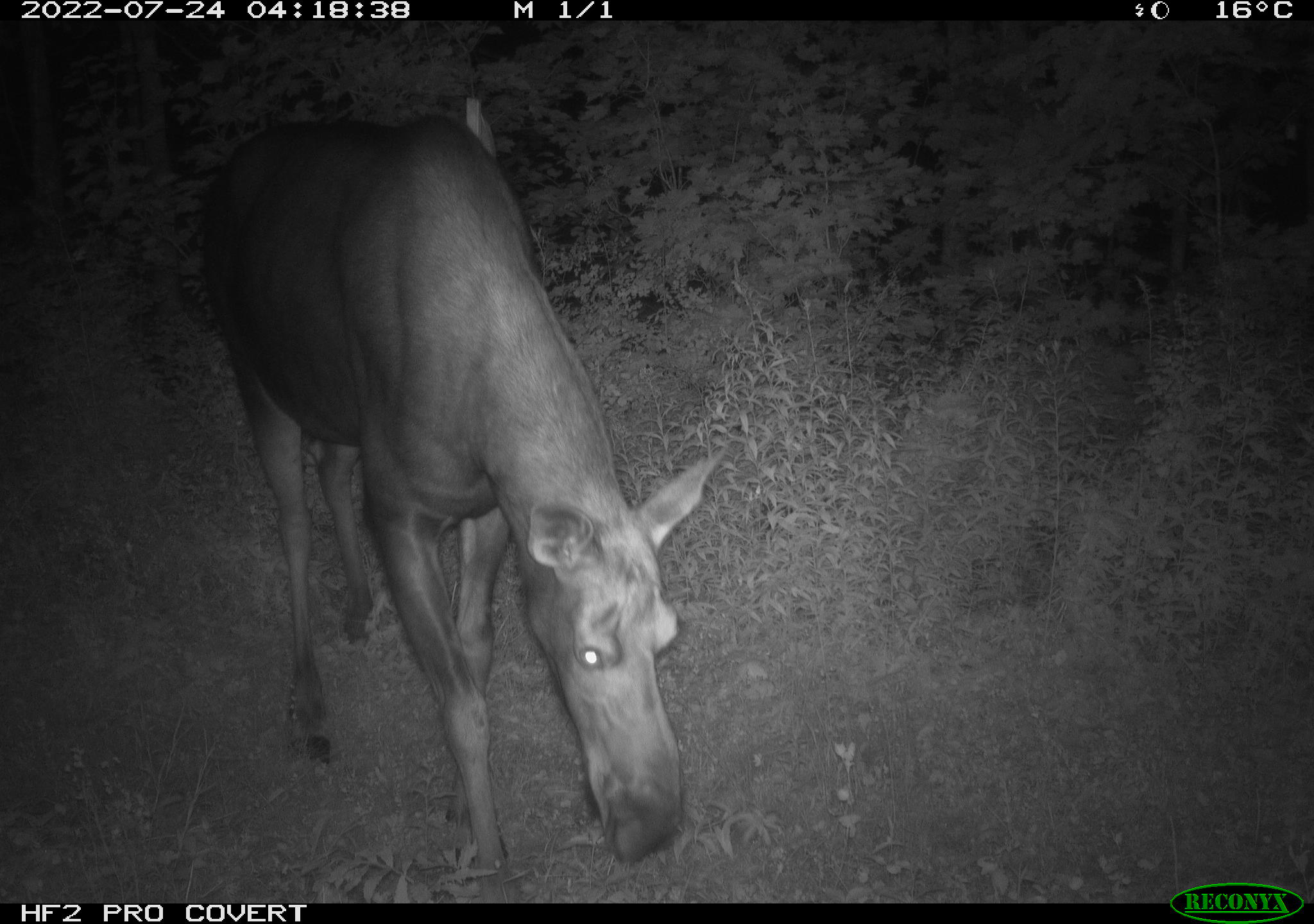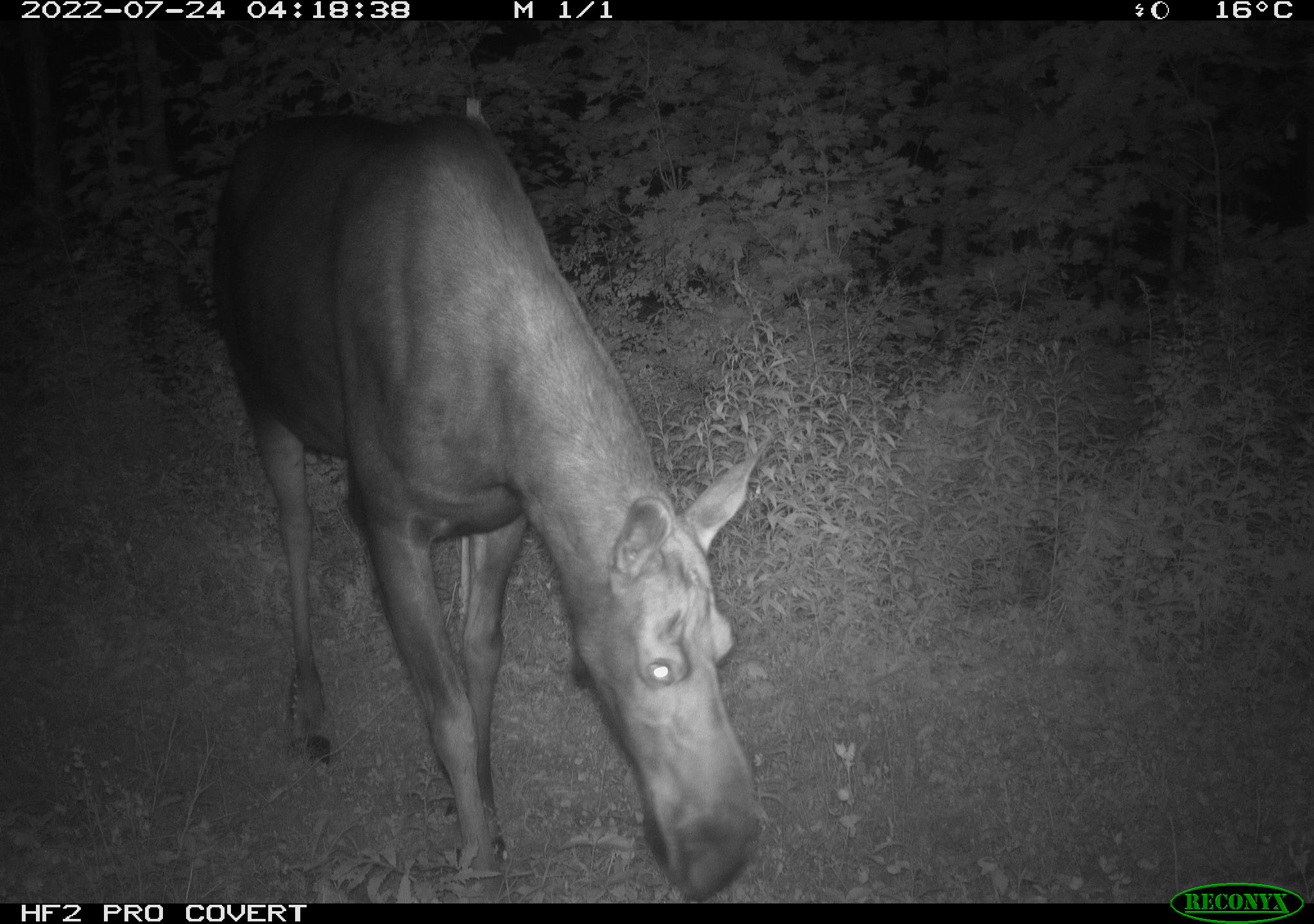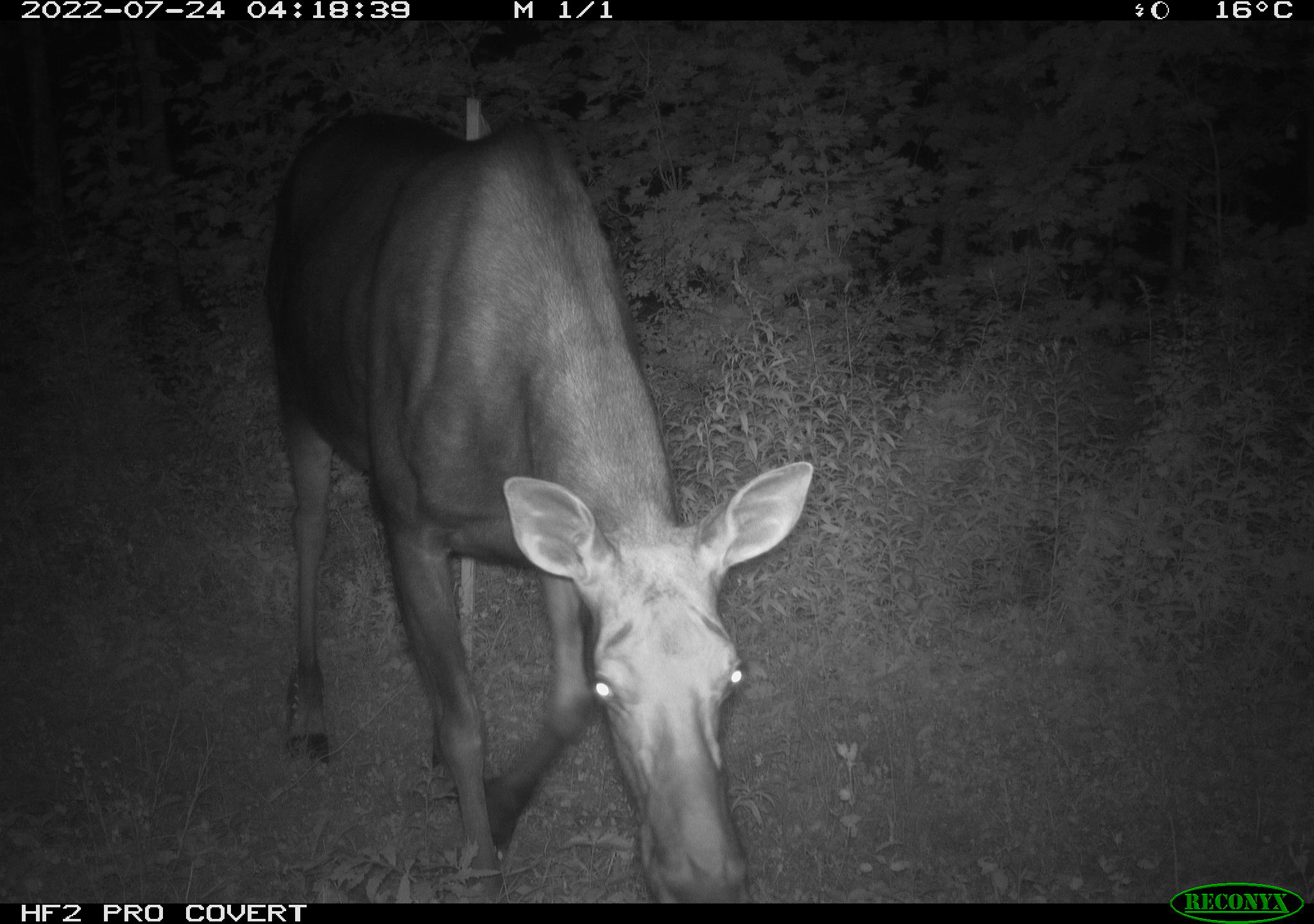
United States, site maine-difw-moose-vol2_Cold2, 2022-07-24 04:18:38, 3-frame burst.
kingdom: Animalia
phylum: Chordata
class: Mammalia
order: Artiodactyla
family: Cervidae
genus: Alces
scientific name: Alces alces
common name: moose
Moose (Alces alces).